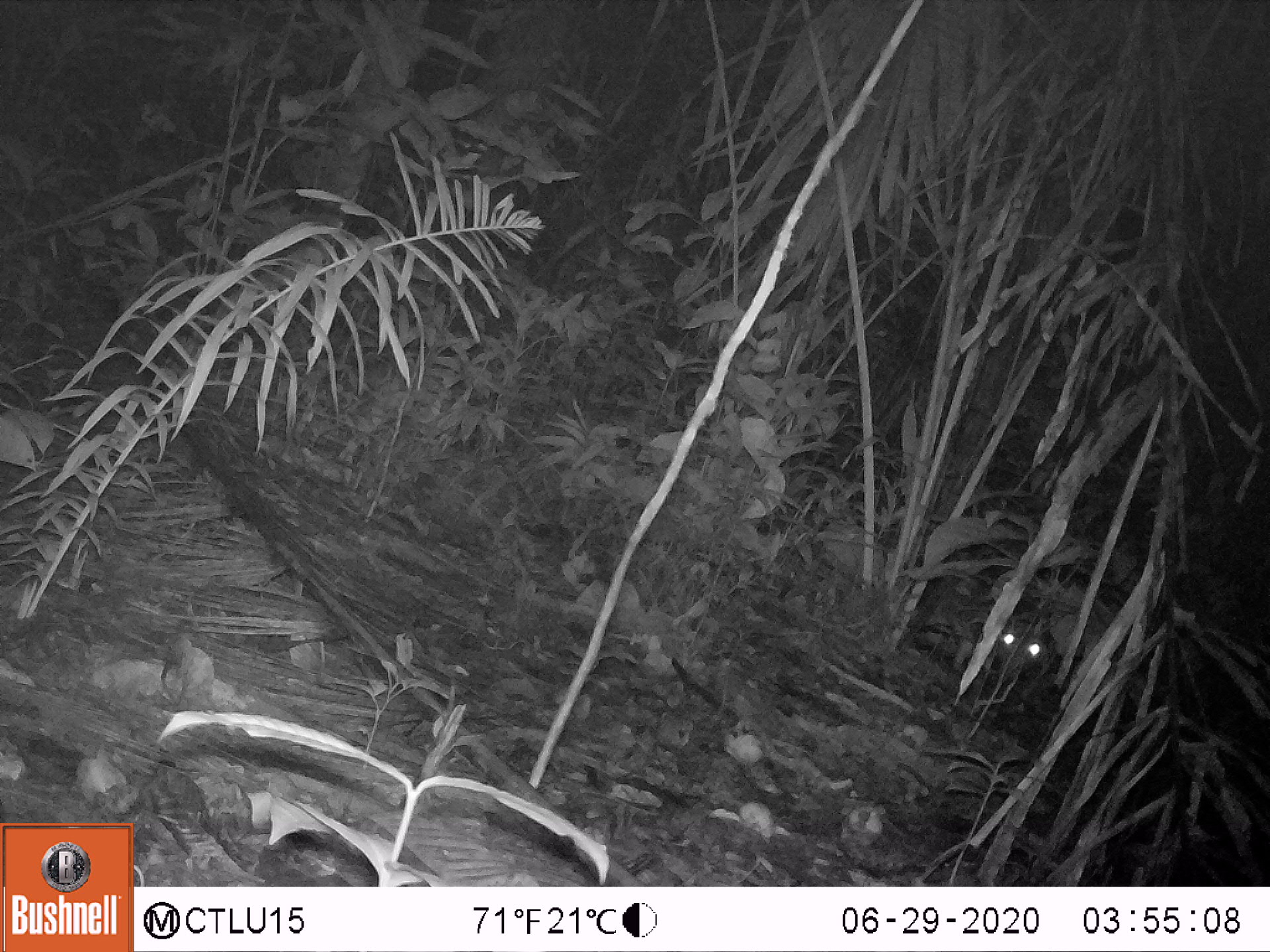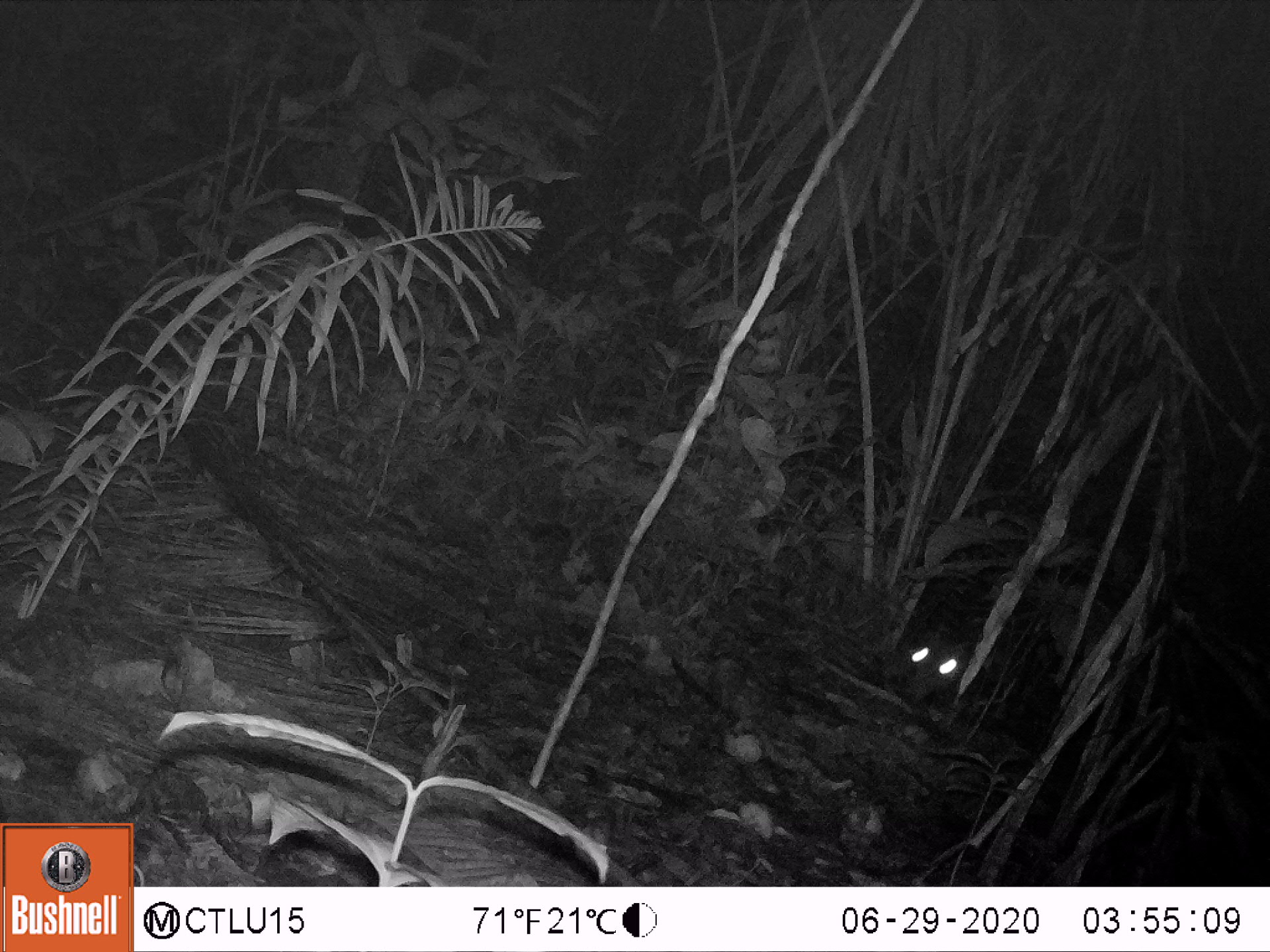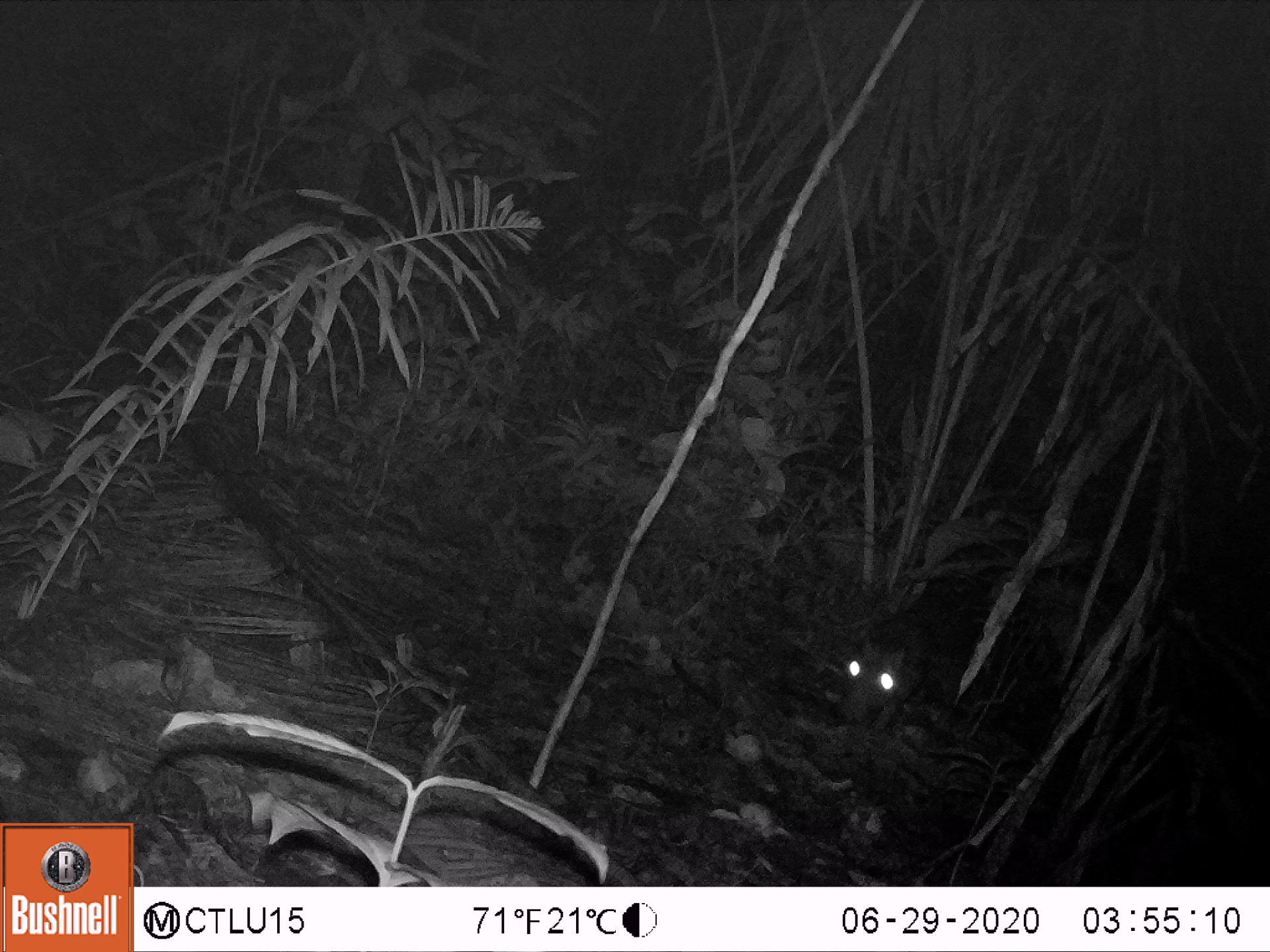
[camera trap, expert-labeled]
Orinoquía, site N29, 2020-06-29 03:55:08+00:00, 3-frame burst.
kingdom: Animalia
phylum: Chordata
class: Mammalia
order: Rodentia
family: Cuniculidae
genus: Cuniculus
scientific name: Cuniculus paca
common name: spotted paca